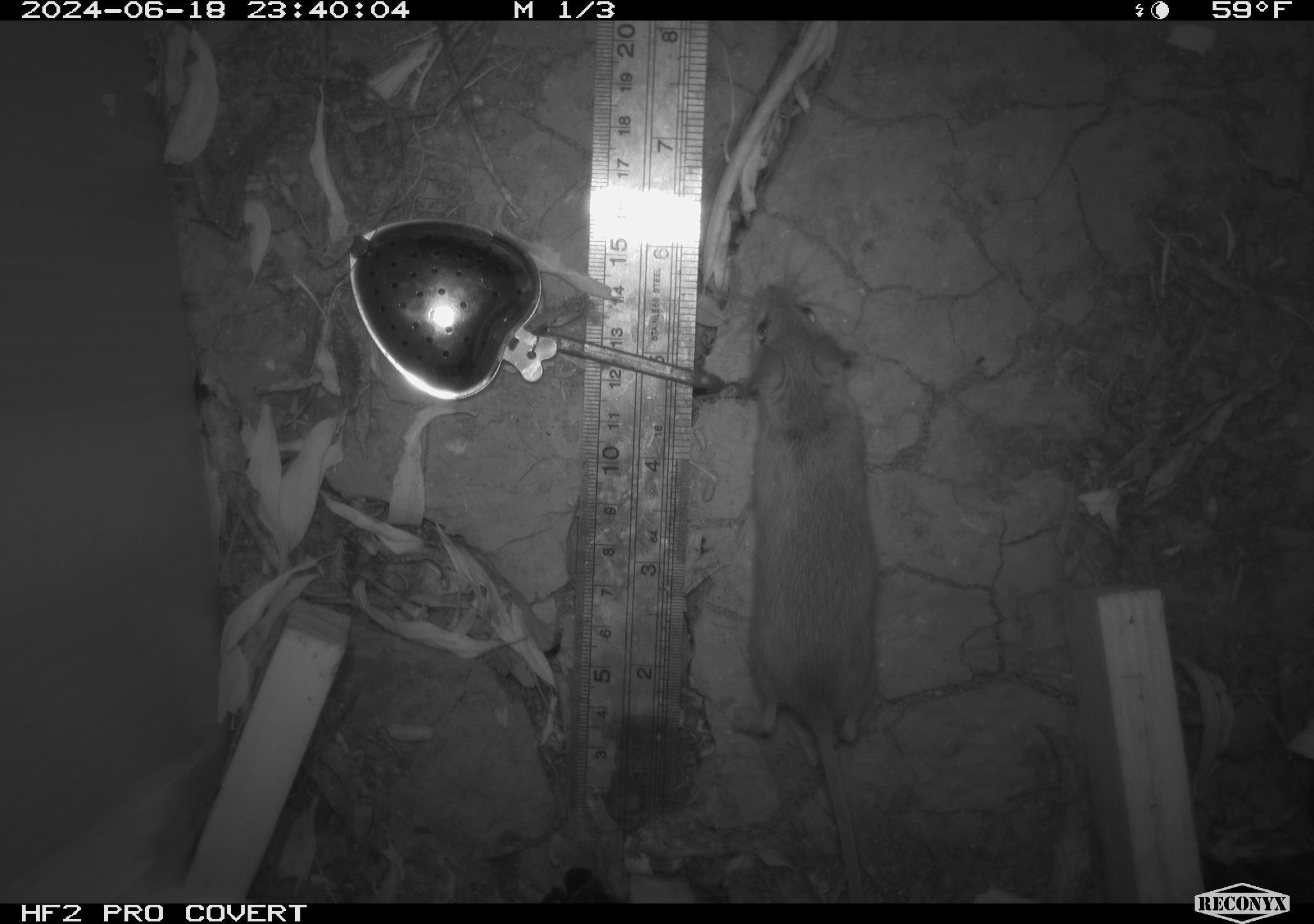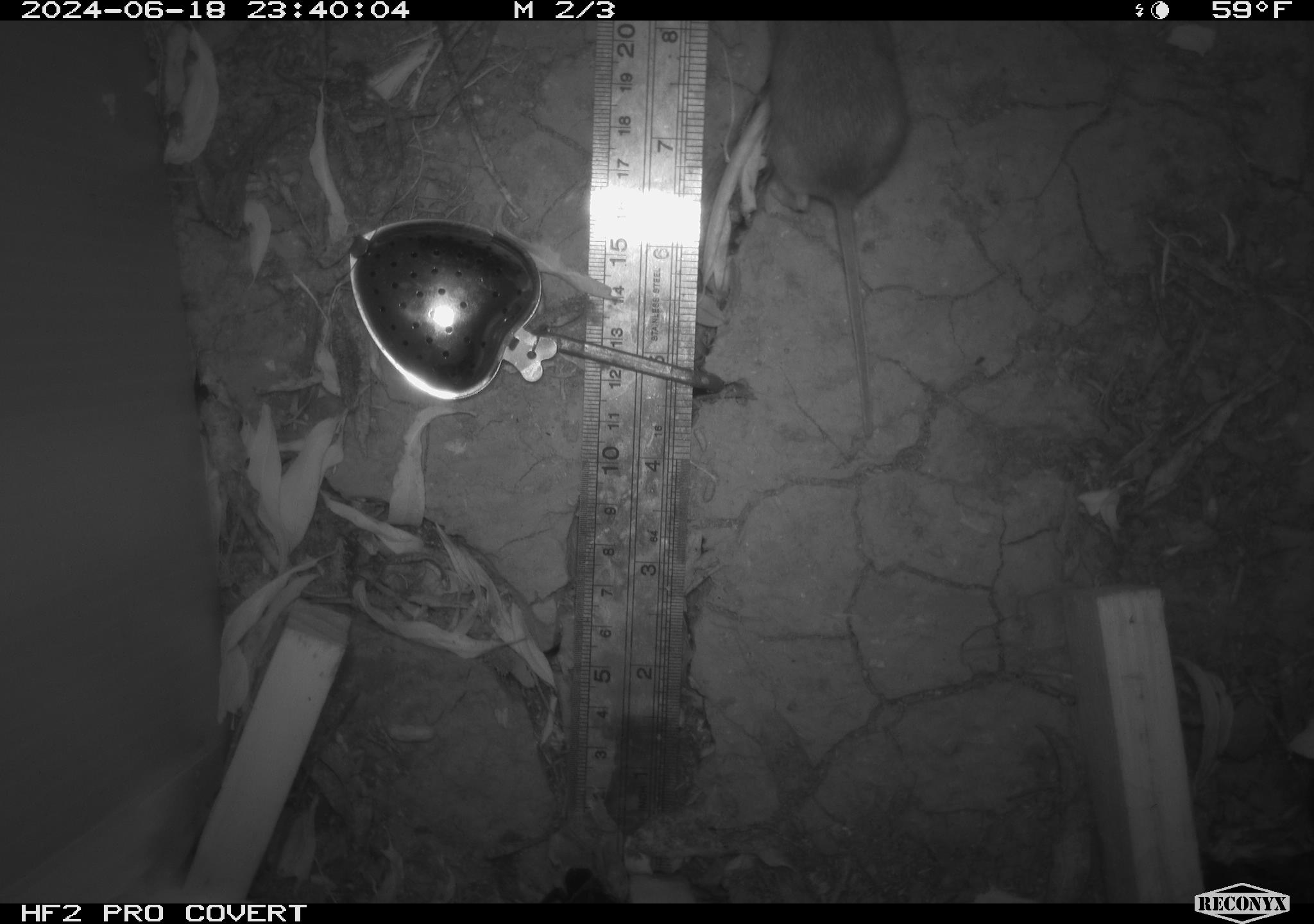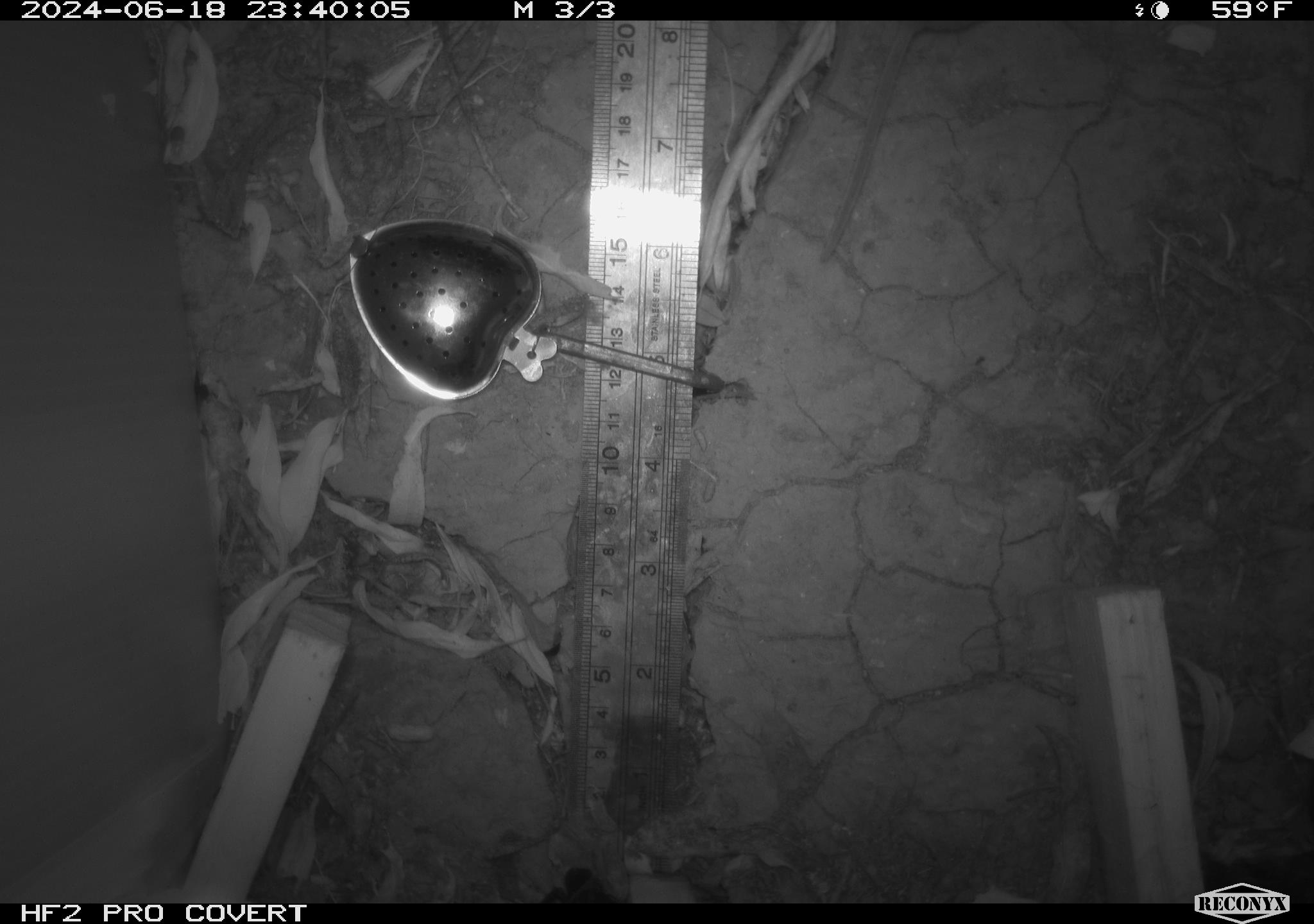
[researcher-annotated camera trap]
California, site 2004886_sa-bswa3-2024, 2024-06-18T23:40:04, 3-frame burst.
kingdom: Animalia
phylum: Chordata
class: Mammalia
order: Rodentia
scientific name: Rodentia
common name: mouse species